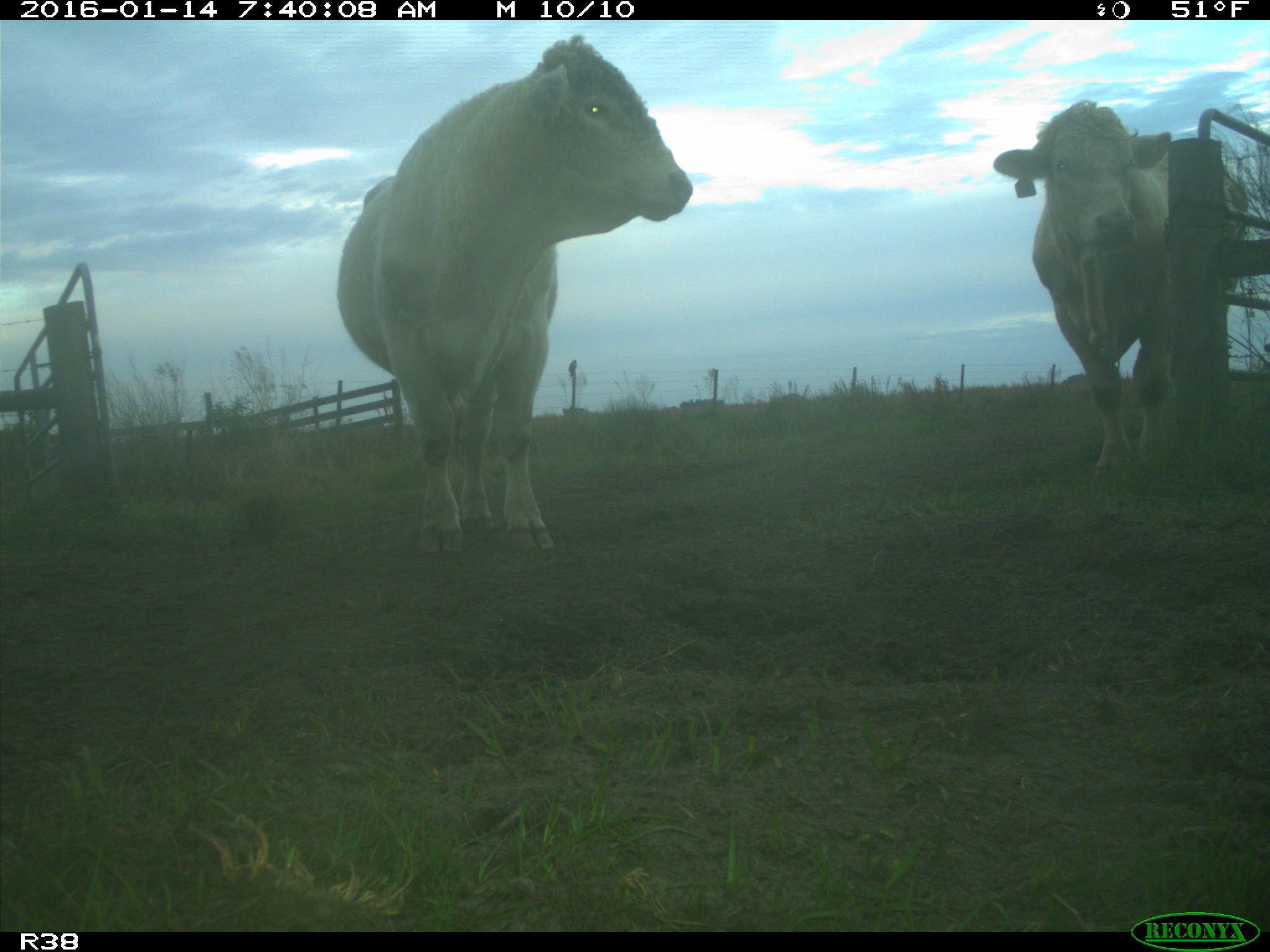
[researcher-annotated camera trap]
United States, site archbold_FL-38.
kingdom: Animalia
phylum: Chordata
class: Mammalia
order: Artiodactyla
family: Bovidae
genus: Bos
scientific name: Bos taurus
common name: domestic cow